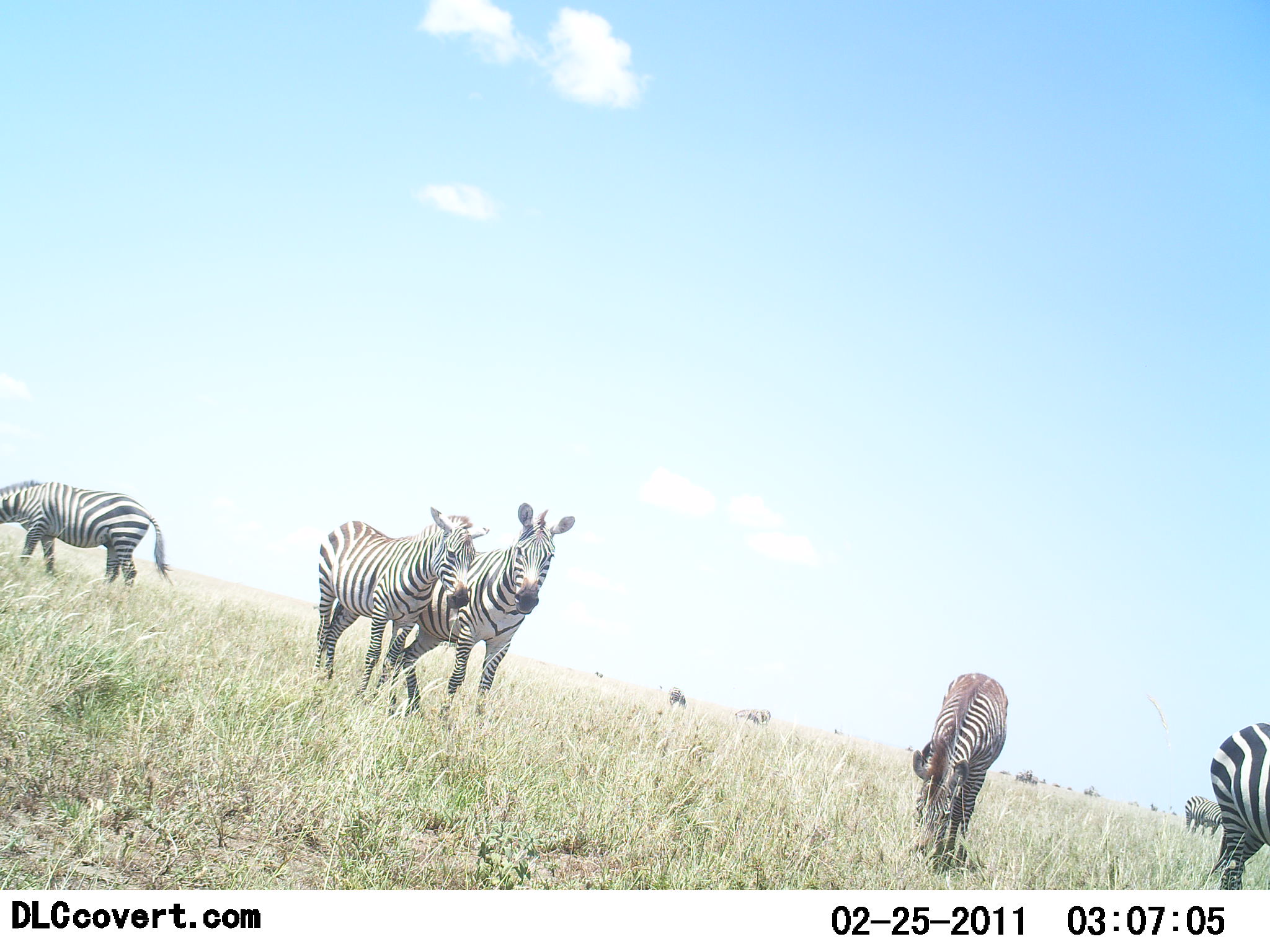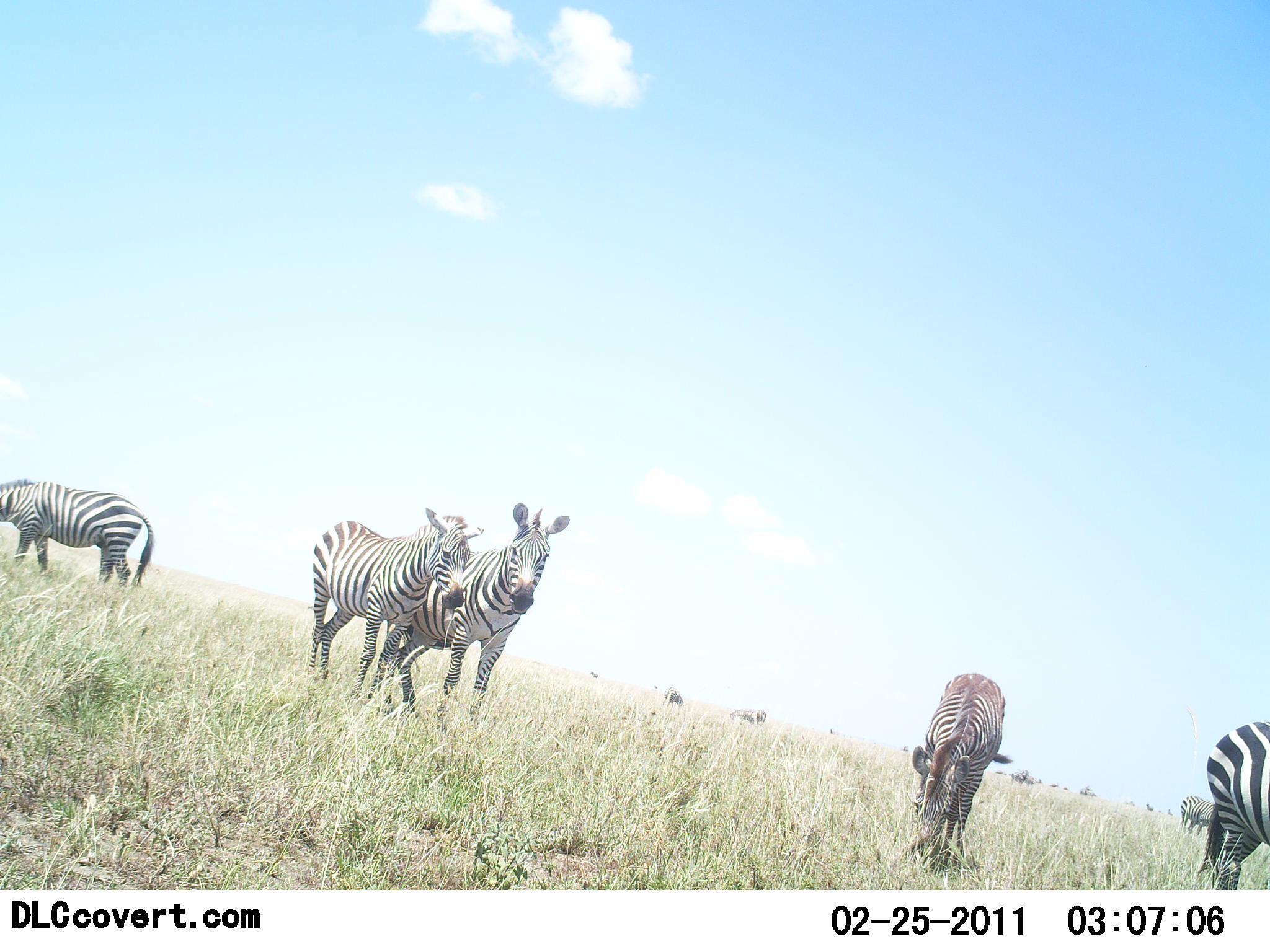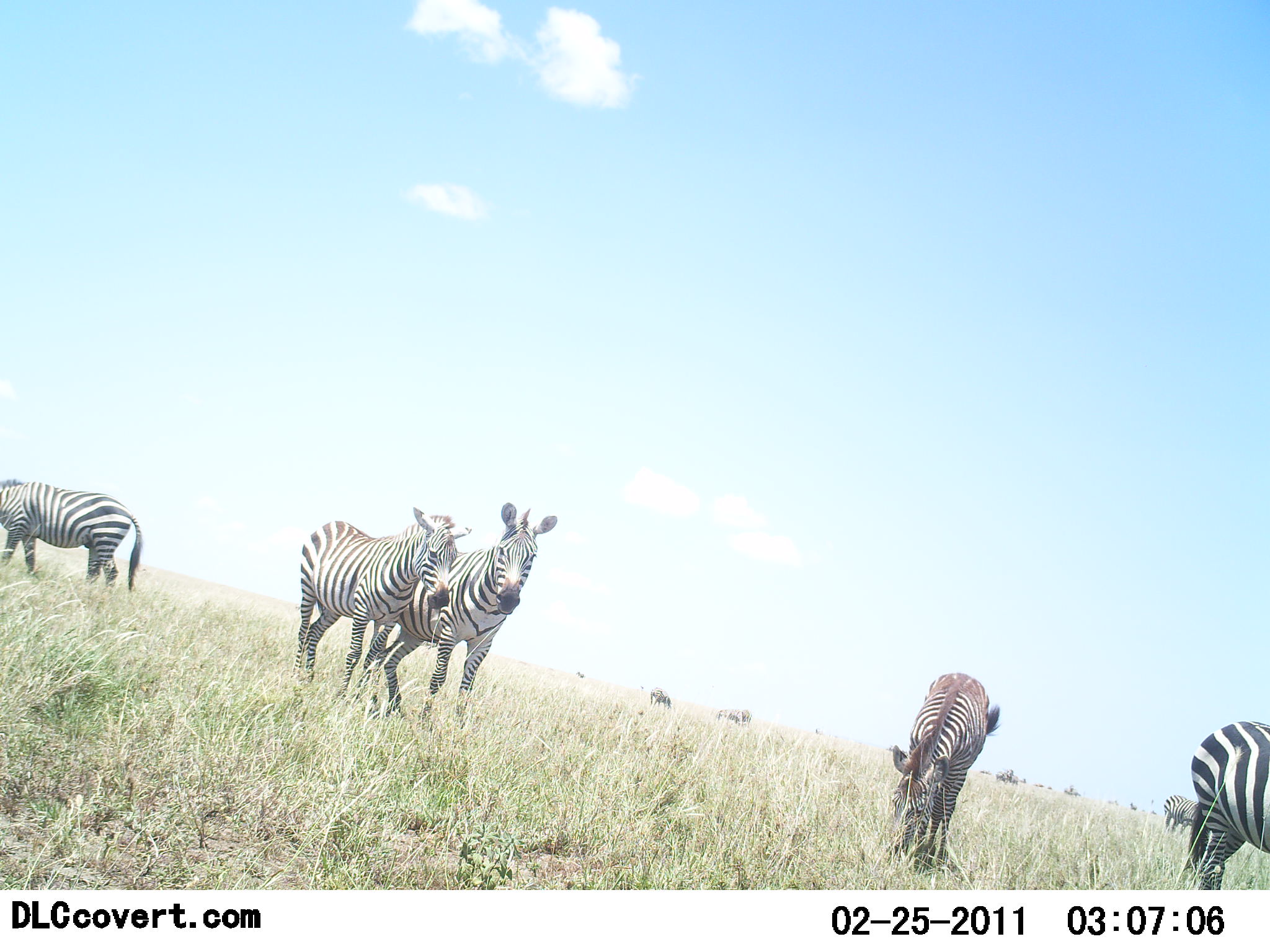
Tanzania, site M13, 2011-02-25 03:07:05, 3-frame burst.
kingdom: Animalia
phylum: Chordata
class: Mammalia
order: Perissodactyla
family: Equidae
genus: Equus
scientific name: Equus quagga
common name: plains zebra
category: zebra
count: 6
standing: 92%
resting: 8%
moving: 15%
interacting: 8%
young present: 0%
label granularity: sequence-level